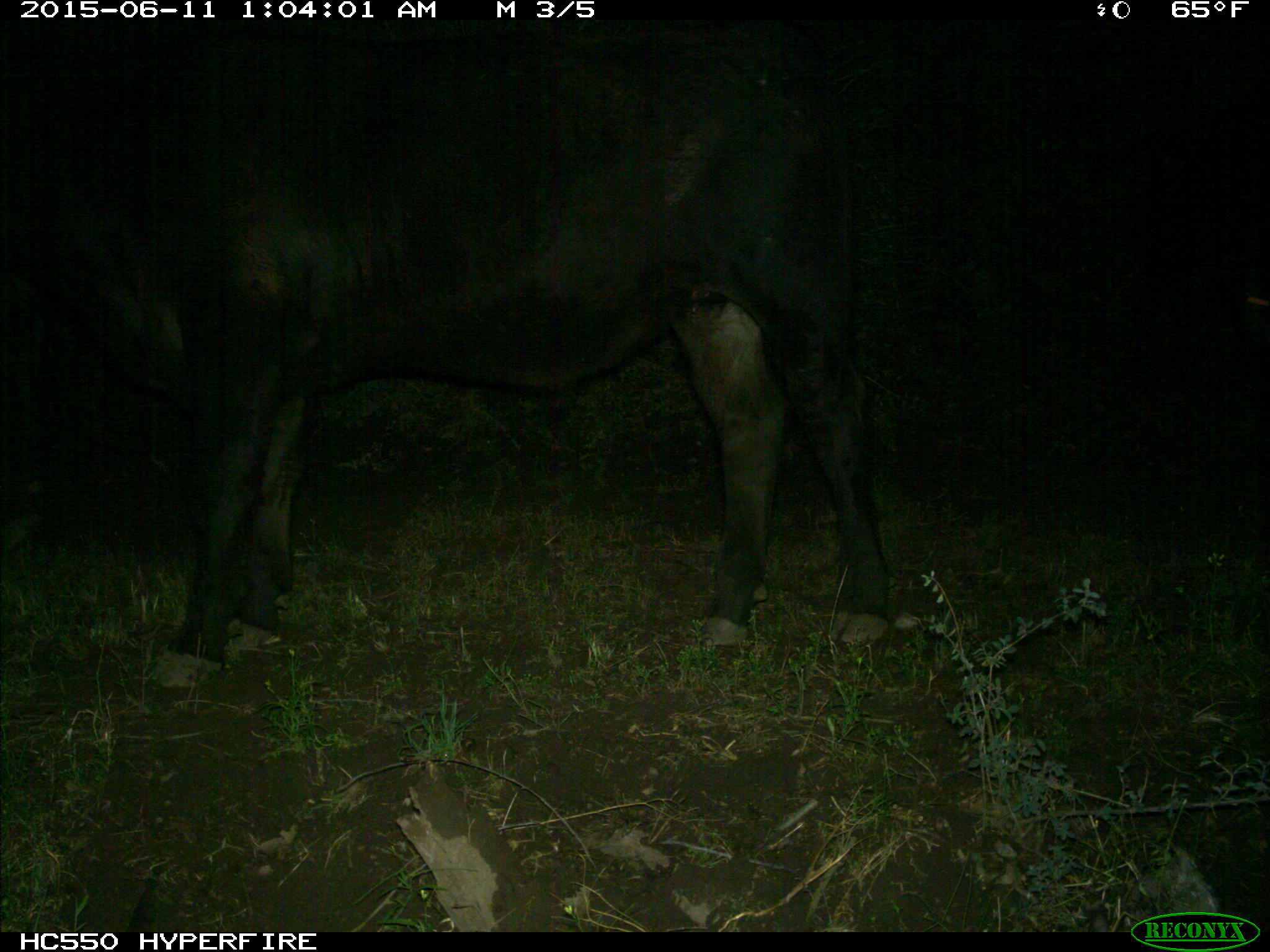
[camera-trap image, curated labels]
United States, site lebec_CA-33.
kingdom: Animalia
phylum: Chordata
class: Mammalia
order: Artiodactyla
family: Bovidae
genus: Bos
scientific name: Bos taurus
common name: domestic cow